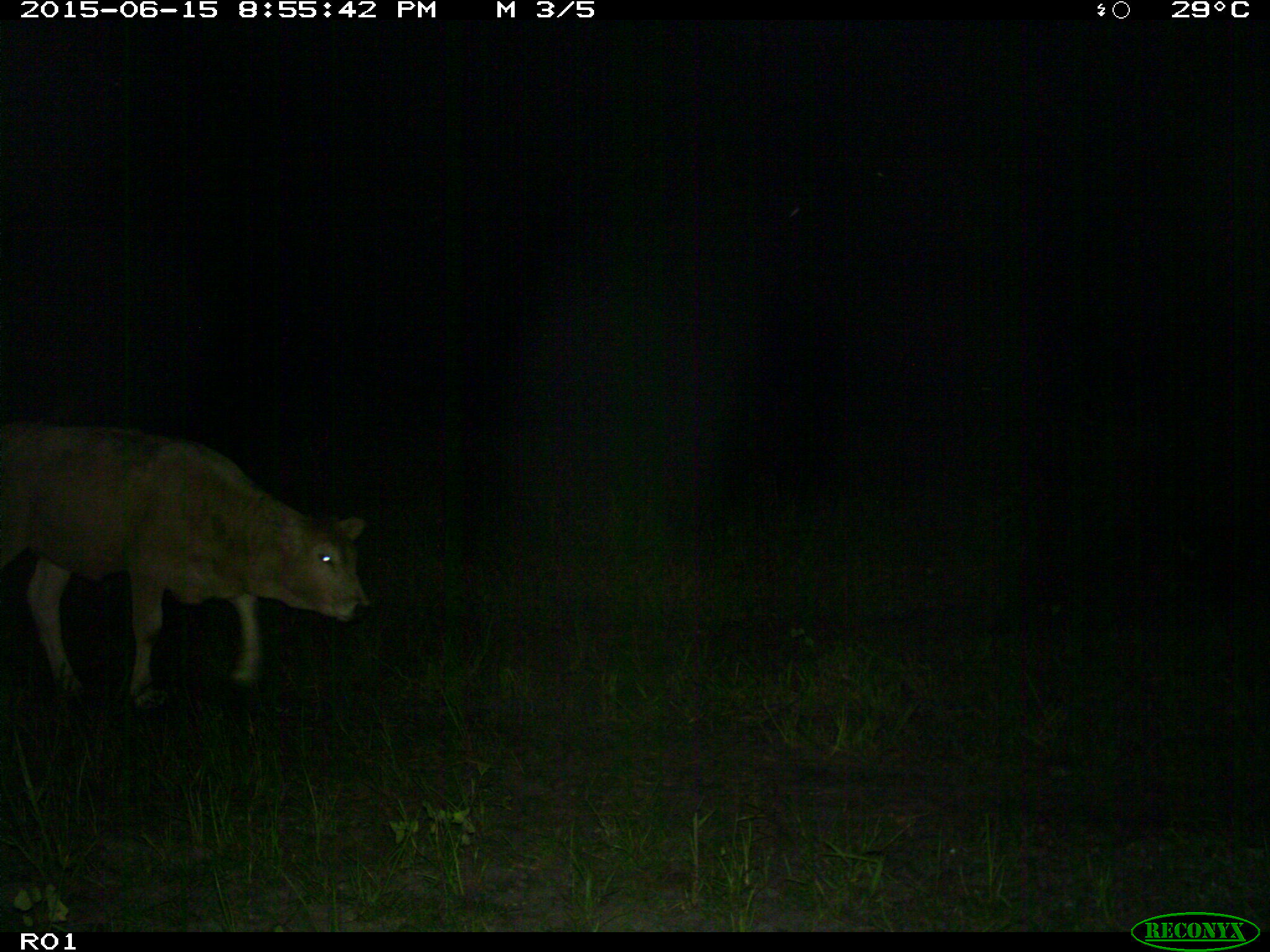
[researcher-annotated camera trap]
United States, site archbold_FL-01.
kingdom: Animalia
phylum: Chordata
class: Mammalia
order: Artiodactyla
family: Bovidae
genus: Bos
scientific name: Bos taurus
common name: domestic cow